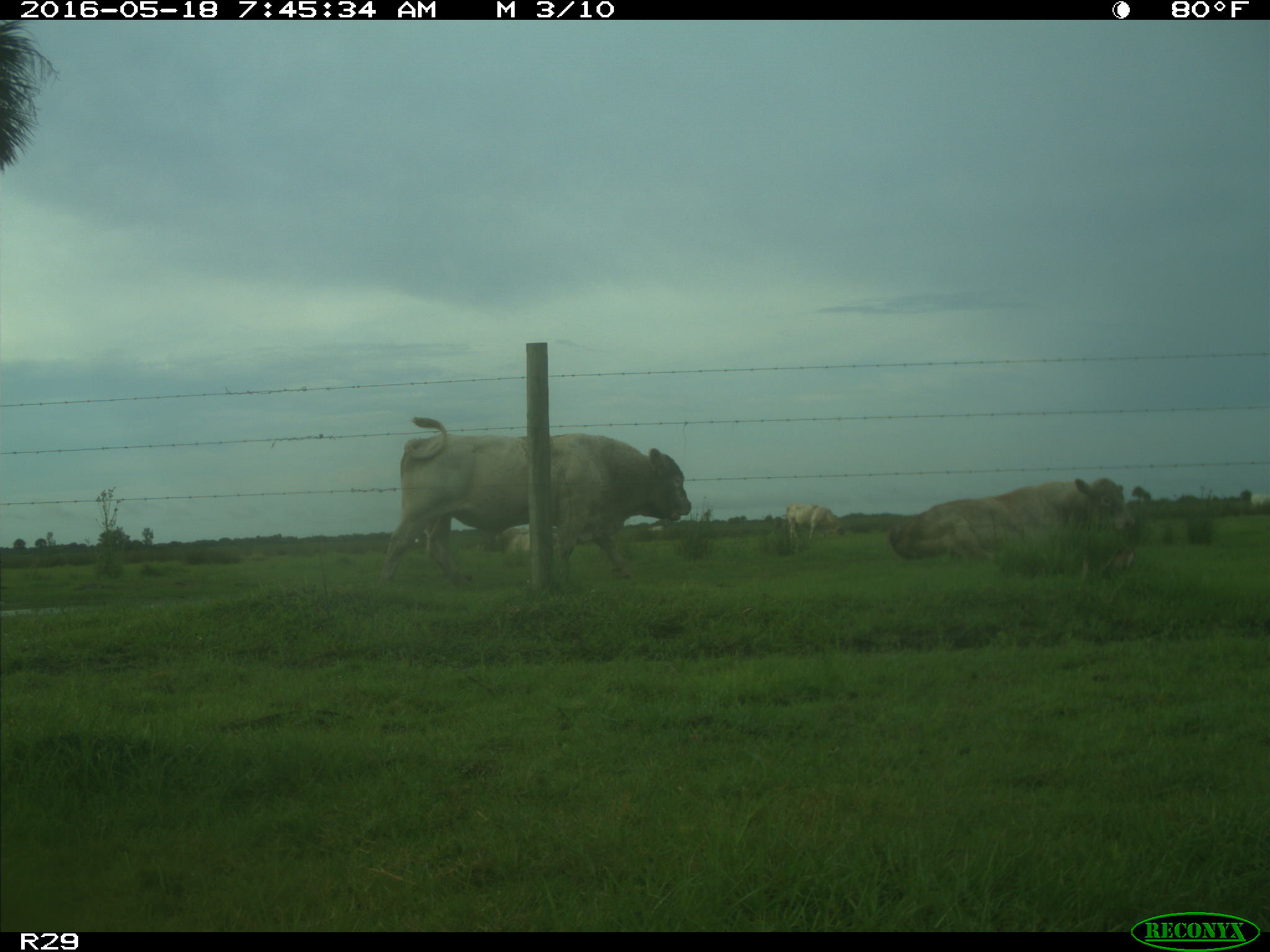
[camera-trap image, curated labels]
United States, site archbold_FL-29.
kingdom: Animalia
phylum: Chordata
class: Mammalia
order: Artiodactyla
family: Bovidae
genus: Bos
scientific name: Bos taurus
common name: domestic cow